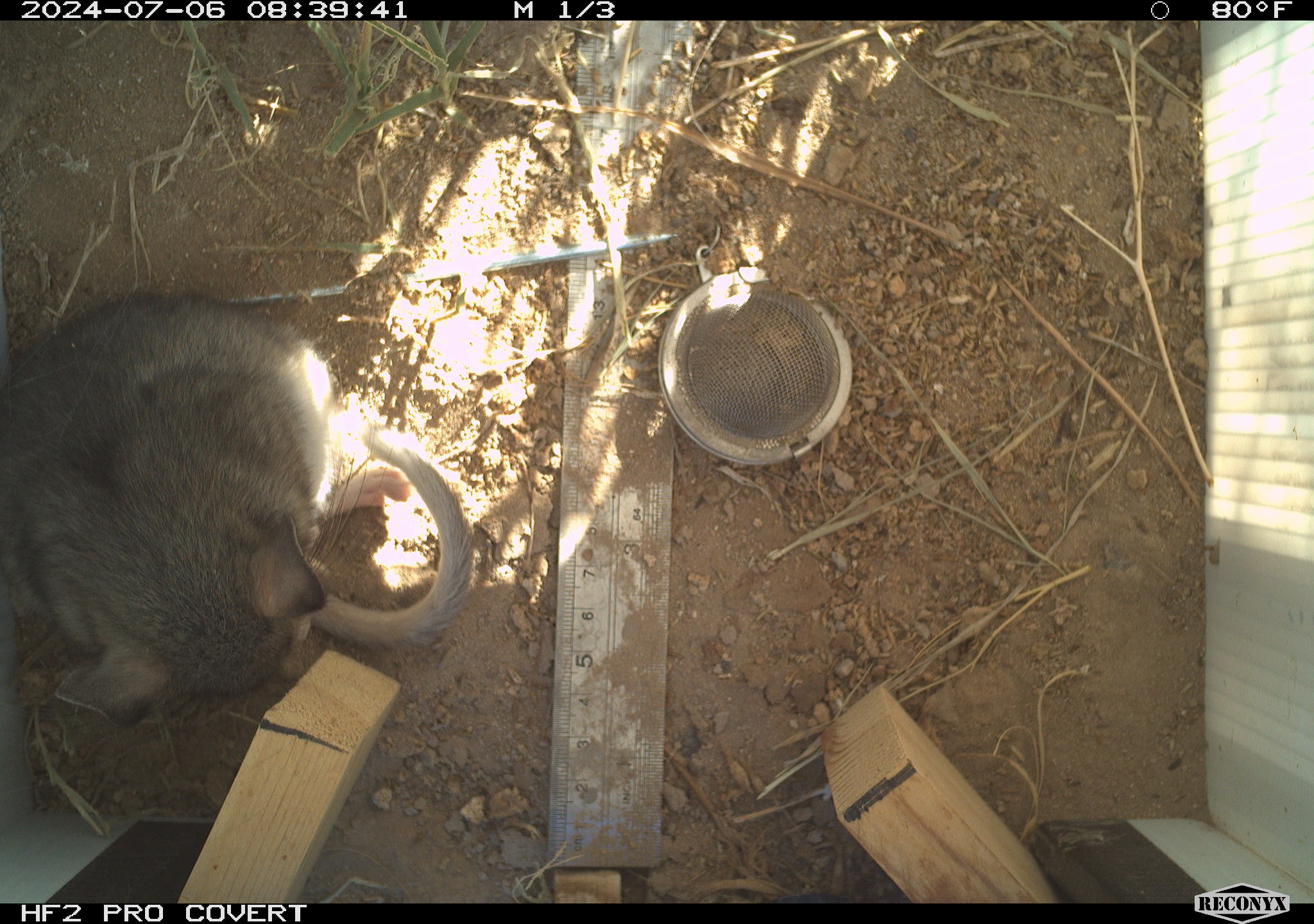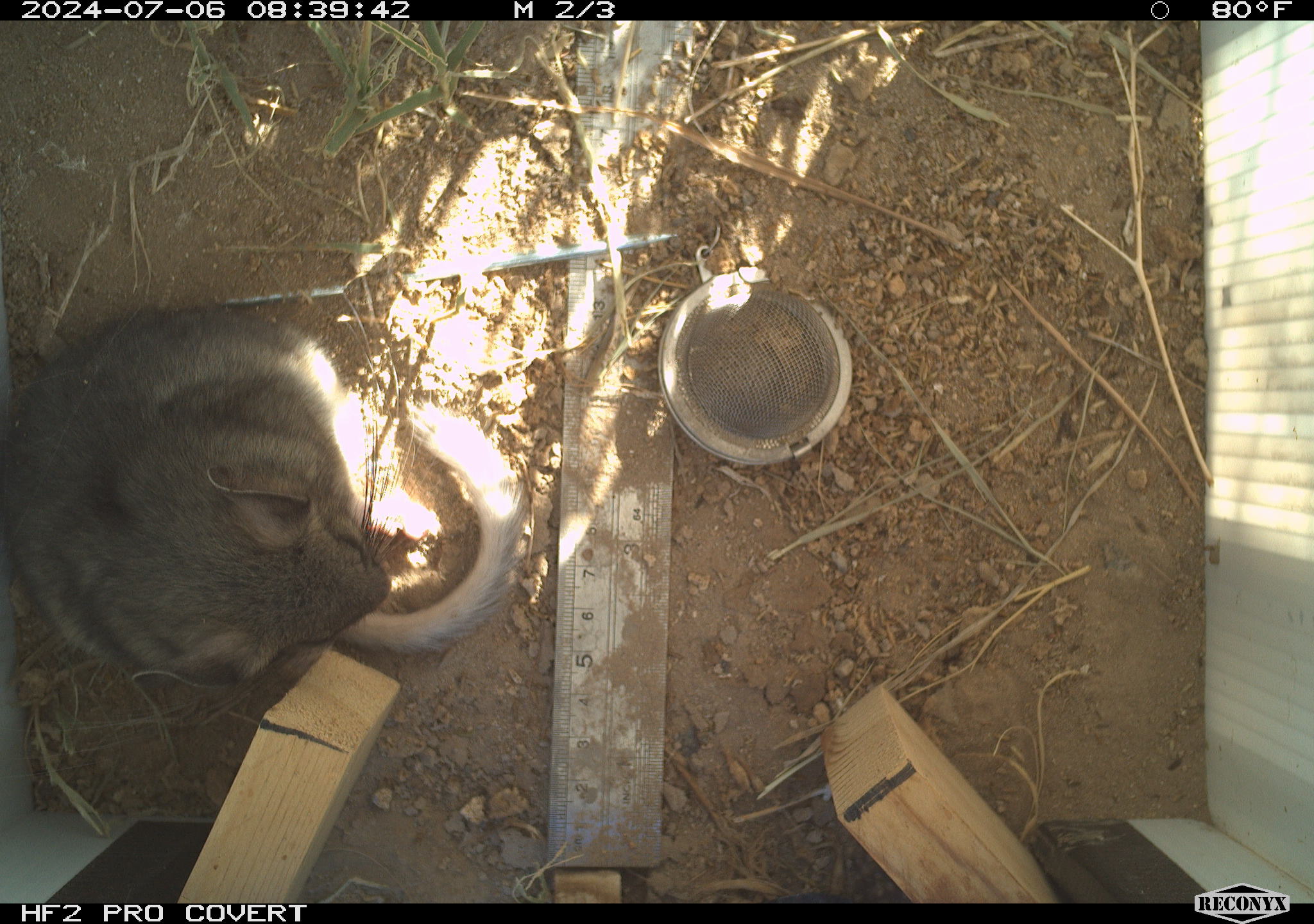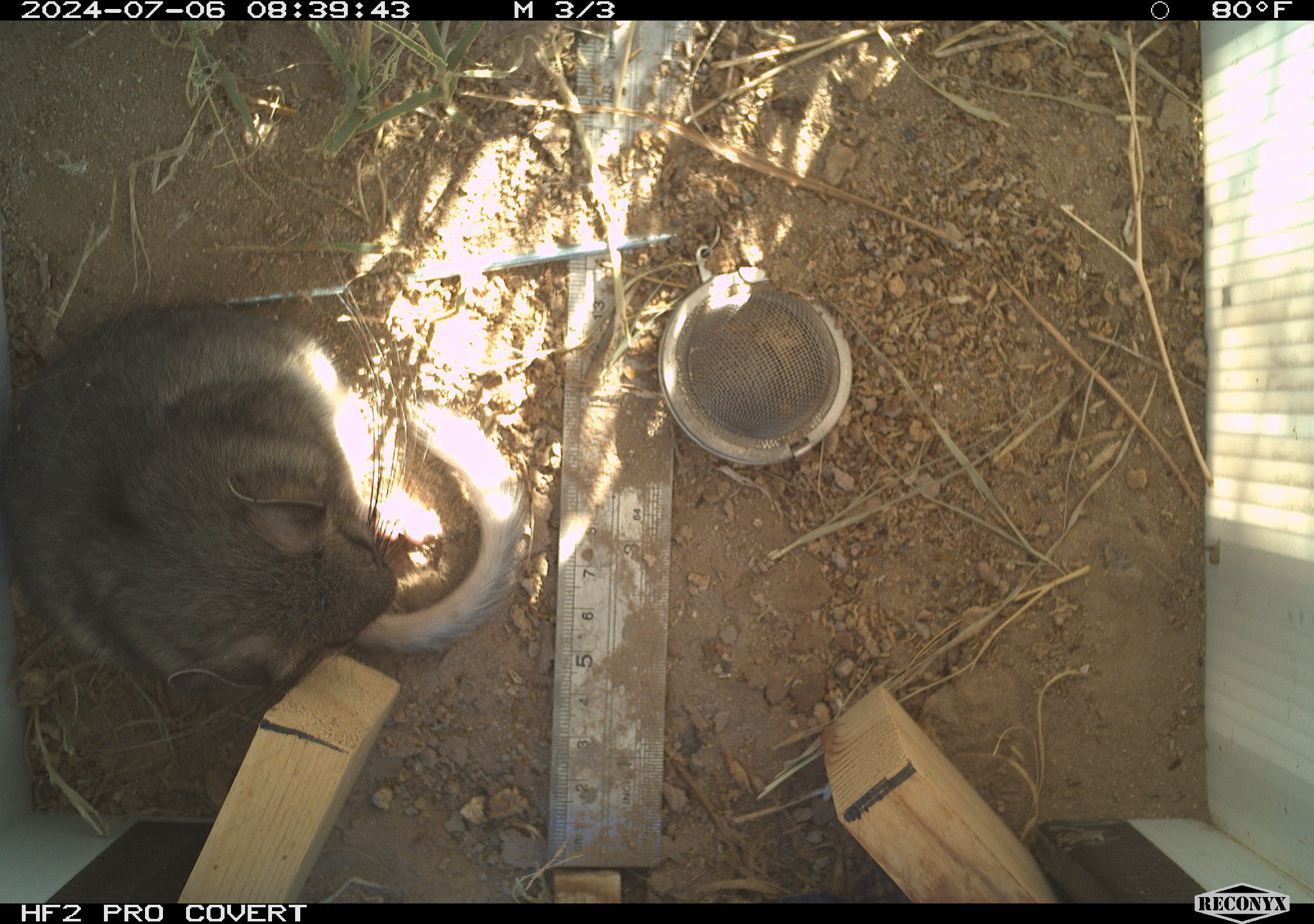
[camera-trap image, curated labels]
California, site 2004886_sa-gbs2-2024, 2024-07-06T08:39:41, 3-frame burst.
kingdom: Animalia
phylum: Chordata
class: Mammalia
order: Rodentia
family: Cricetidae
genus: Neotoma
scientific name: Neotoma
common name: pack rat or woodrat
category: neotoma species